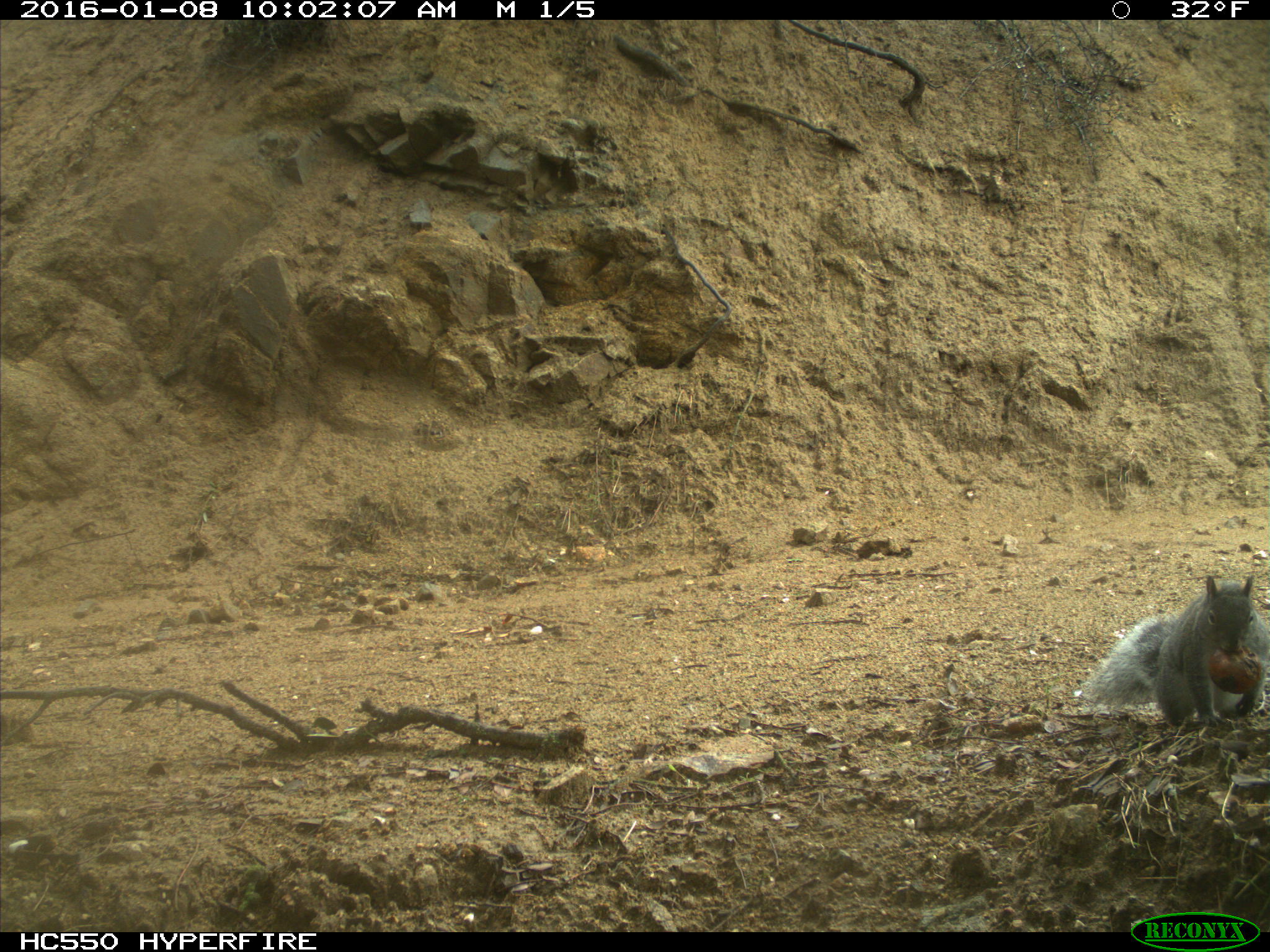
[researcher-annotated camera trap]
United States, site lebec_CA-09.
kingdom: Animalia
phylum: Chordata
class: Mammalia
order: Rodentia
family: Sciuridae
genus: Sciurus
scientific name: Sciurus carolinensis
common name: eastern gray squirrel